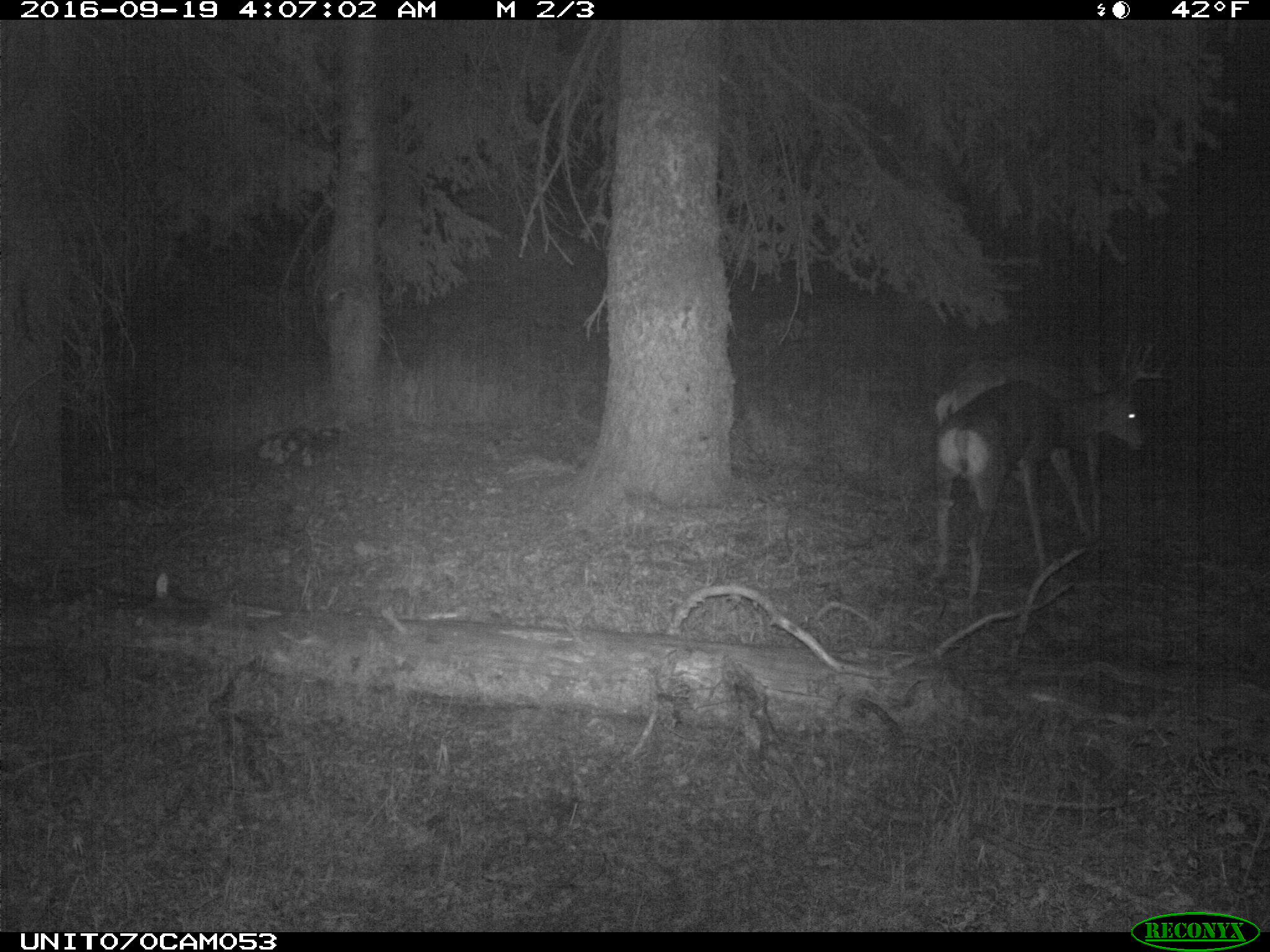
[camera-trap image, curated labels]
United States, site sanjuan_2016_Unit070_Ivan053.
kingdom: Animalia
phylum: Chordata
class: Mammalia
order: Artiodactyla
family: Cervidae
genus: Odocoileus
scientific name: Odocoileus hemionus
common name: mule deer